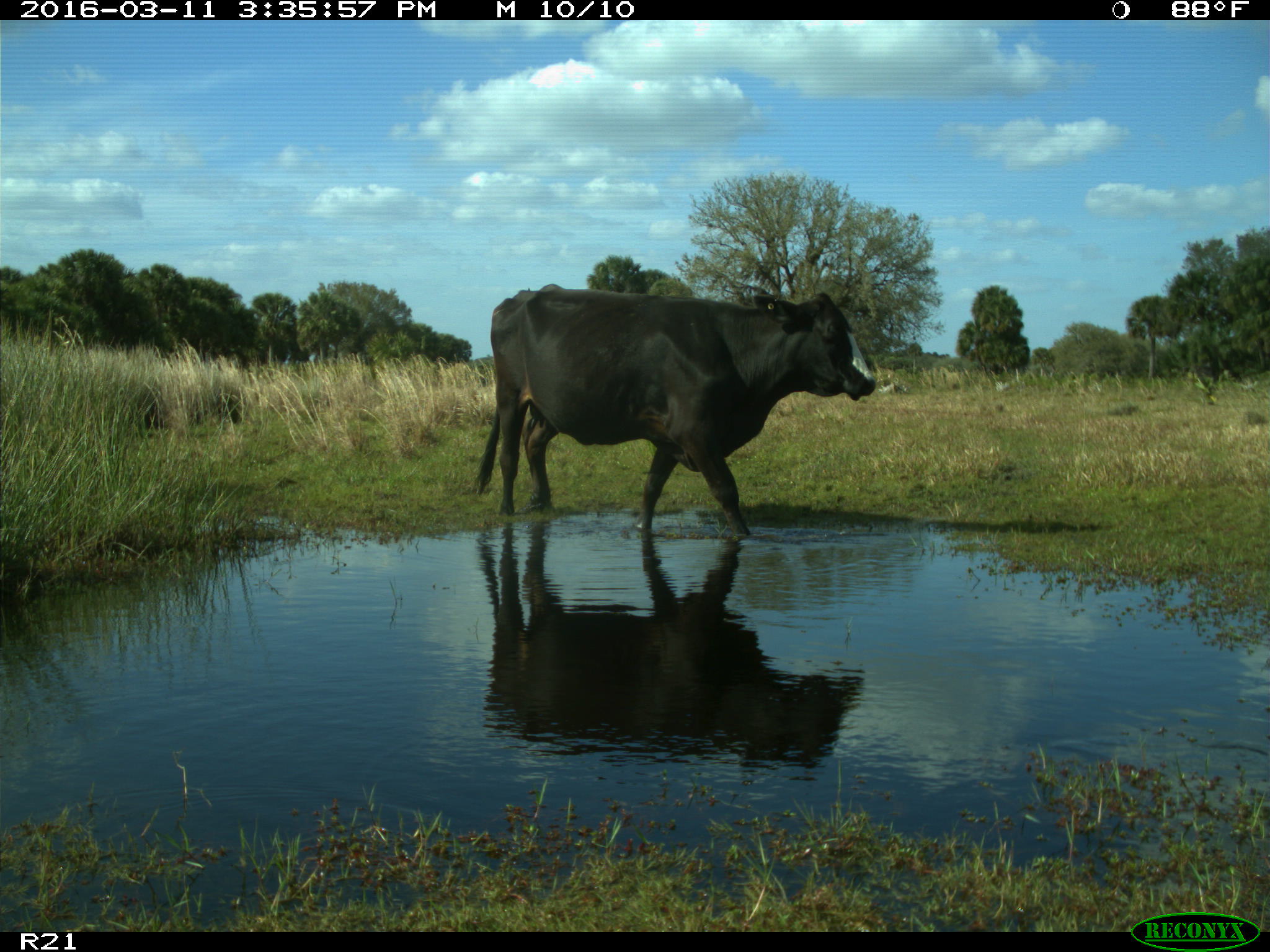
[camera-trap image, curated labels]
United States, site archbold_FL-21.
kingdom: Animalia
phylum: Chordata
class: Mammalia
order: Artiodactyla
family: Bovidae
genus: Bos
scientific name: Bos taurus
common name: domestic cow